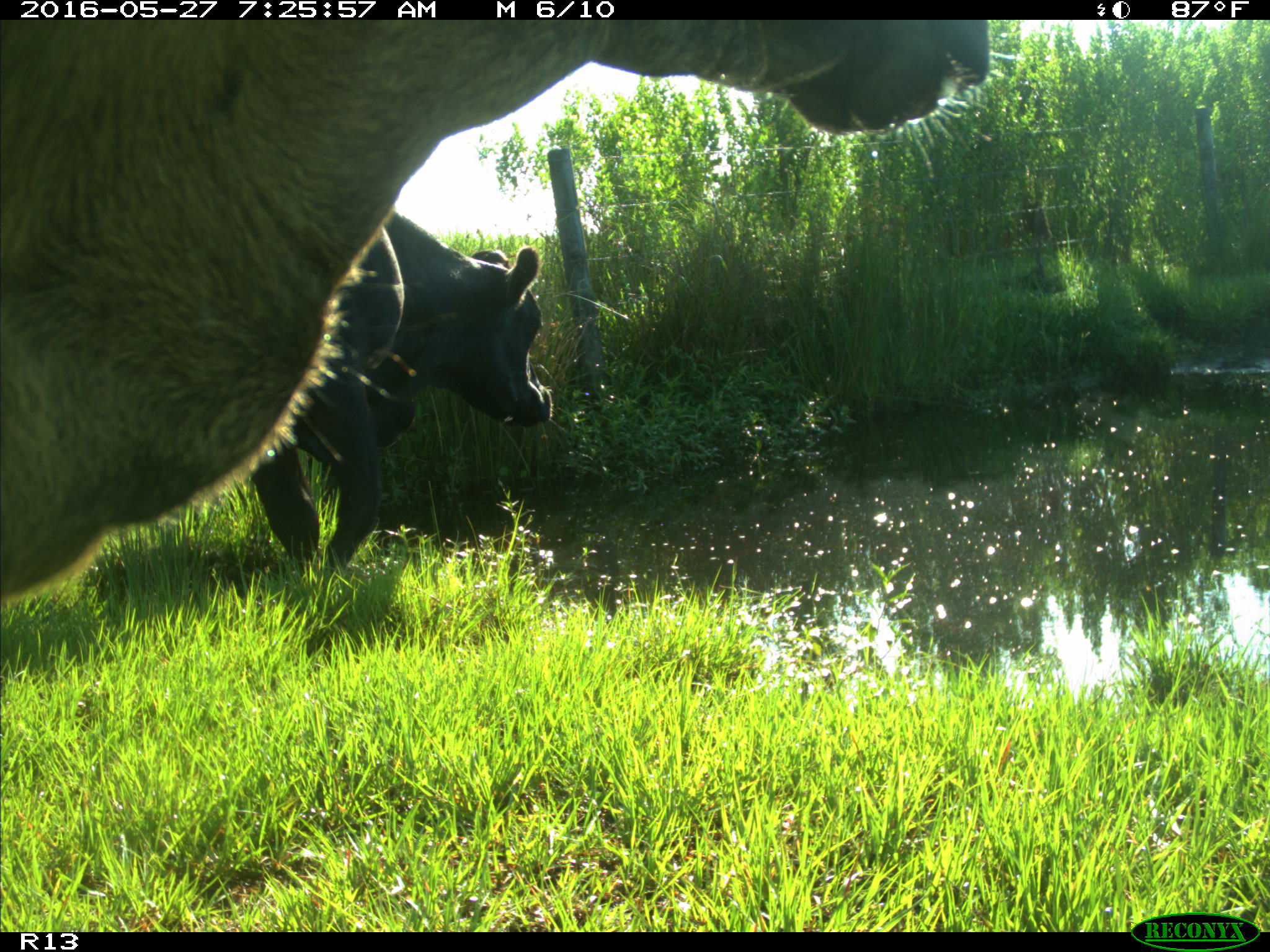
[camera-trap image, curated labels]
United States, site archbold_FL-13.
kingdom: Animalia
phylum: Chordata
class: Mammalia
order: Artiodactyla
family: Bovidae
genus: Bos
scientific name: Bos taurus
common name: domestic cow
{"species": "Bos taurus (domestic cow)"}